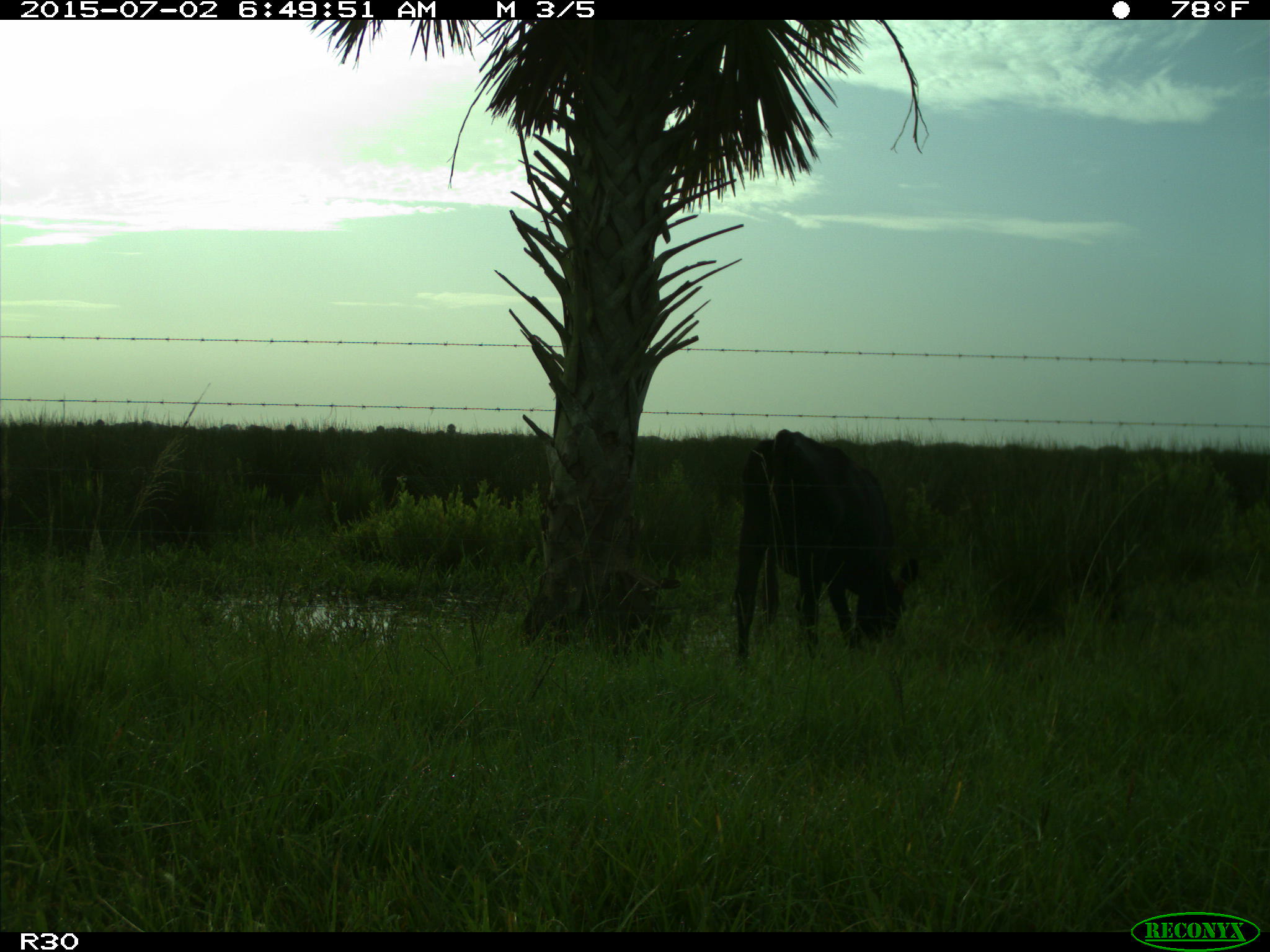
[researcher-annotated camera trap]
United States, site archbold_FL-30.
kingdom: Animalia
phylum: Chordata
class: Mammalia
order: Artiodactyla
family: Bovidae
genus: Bos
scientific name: Bos taurus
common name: domestic cow